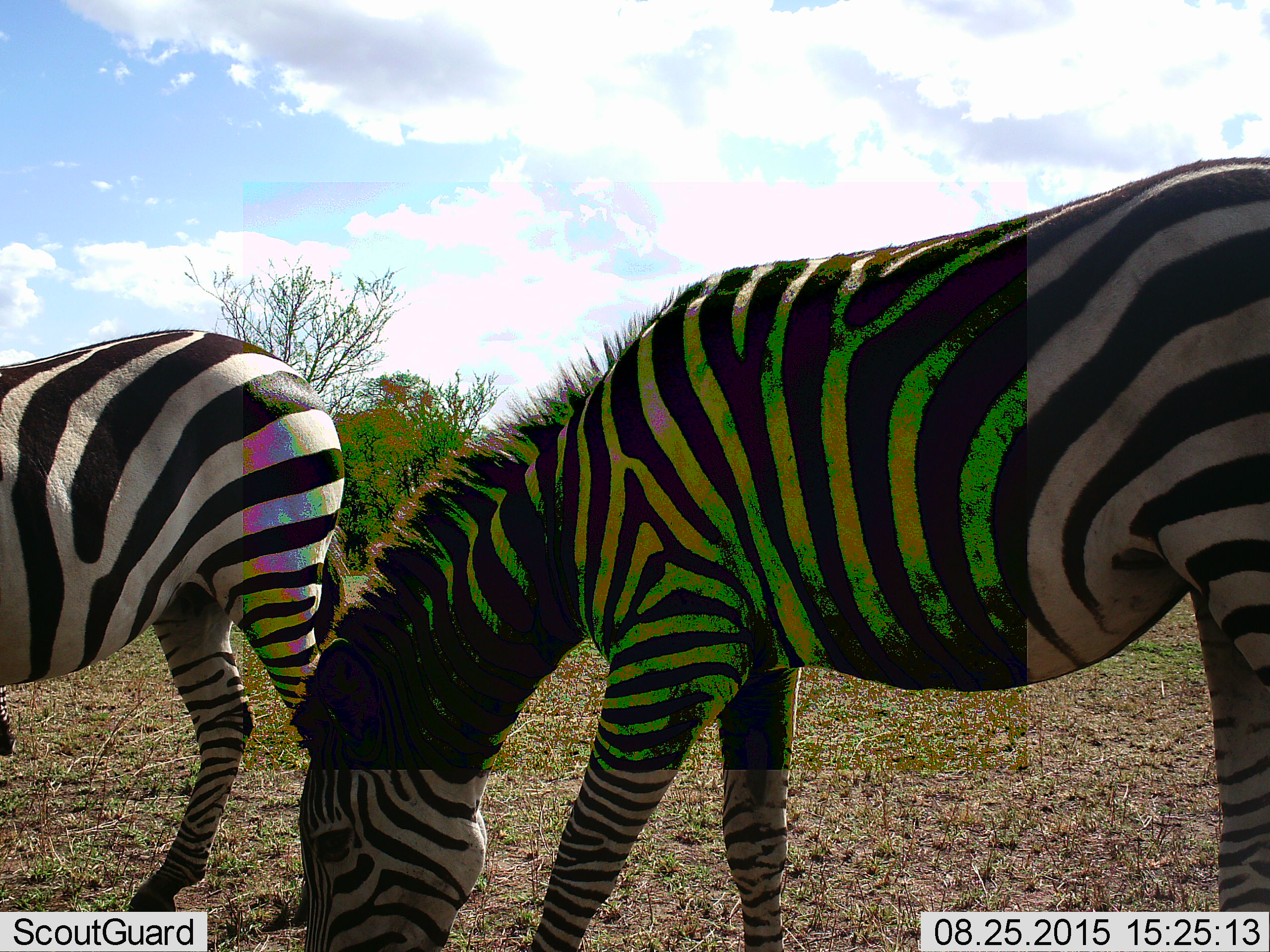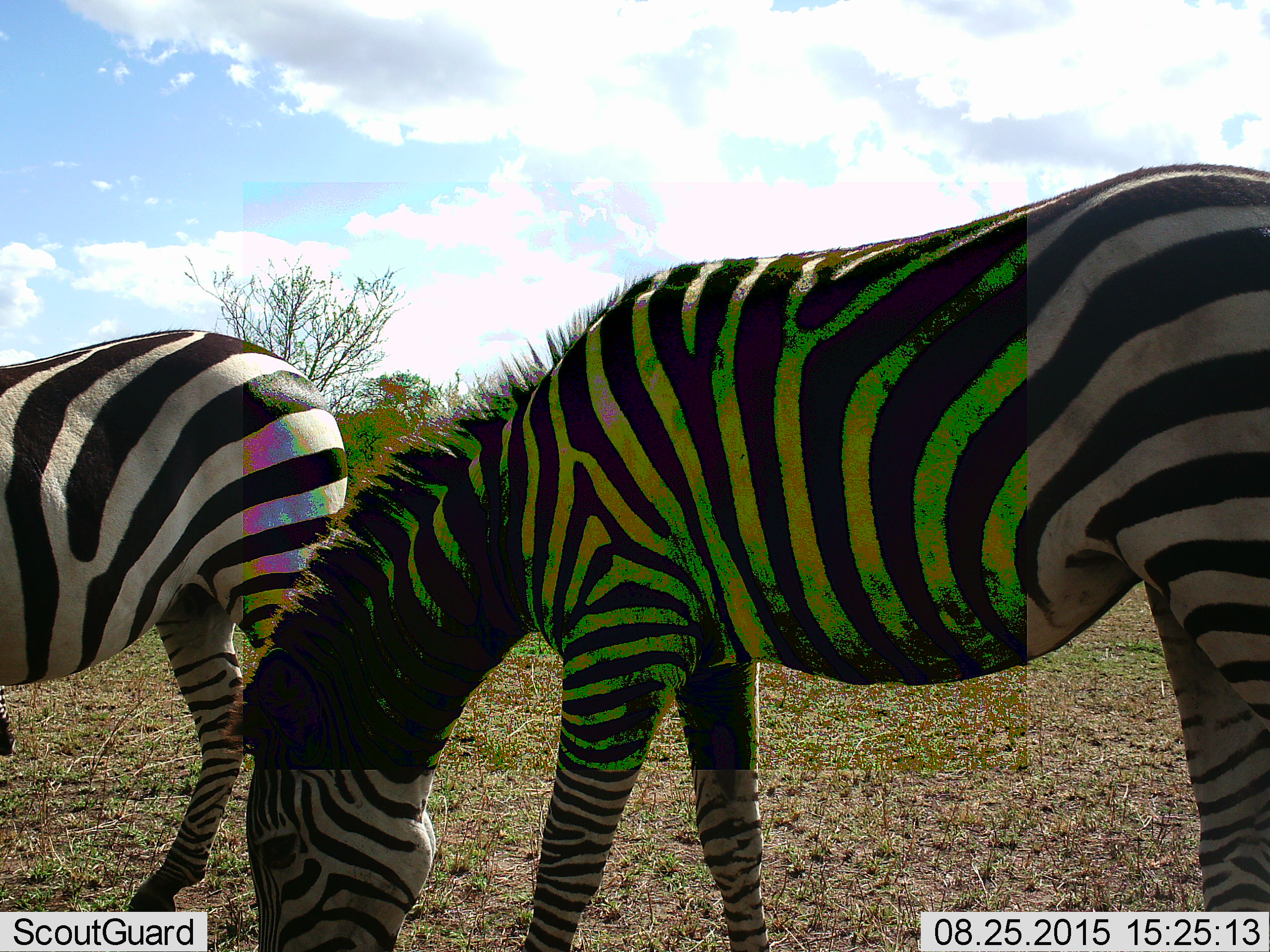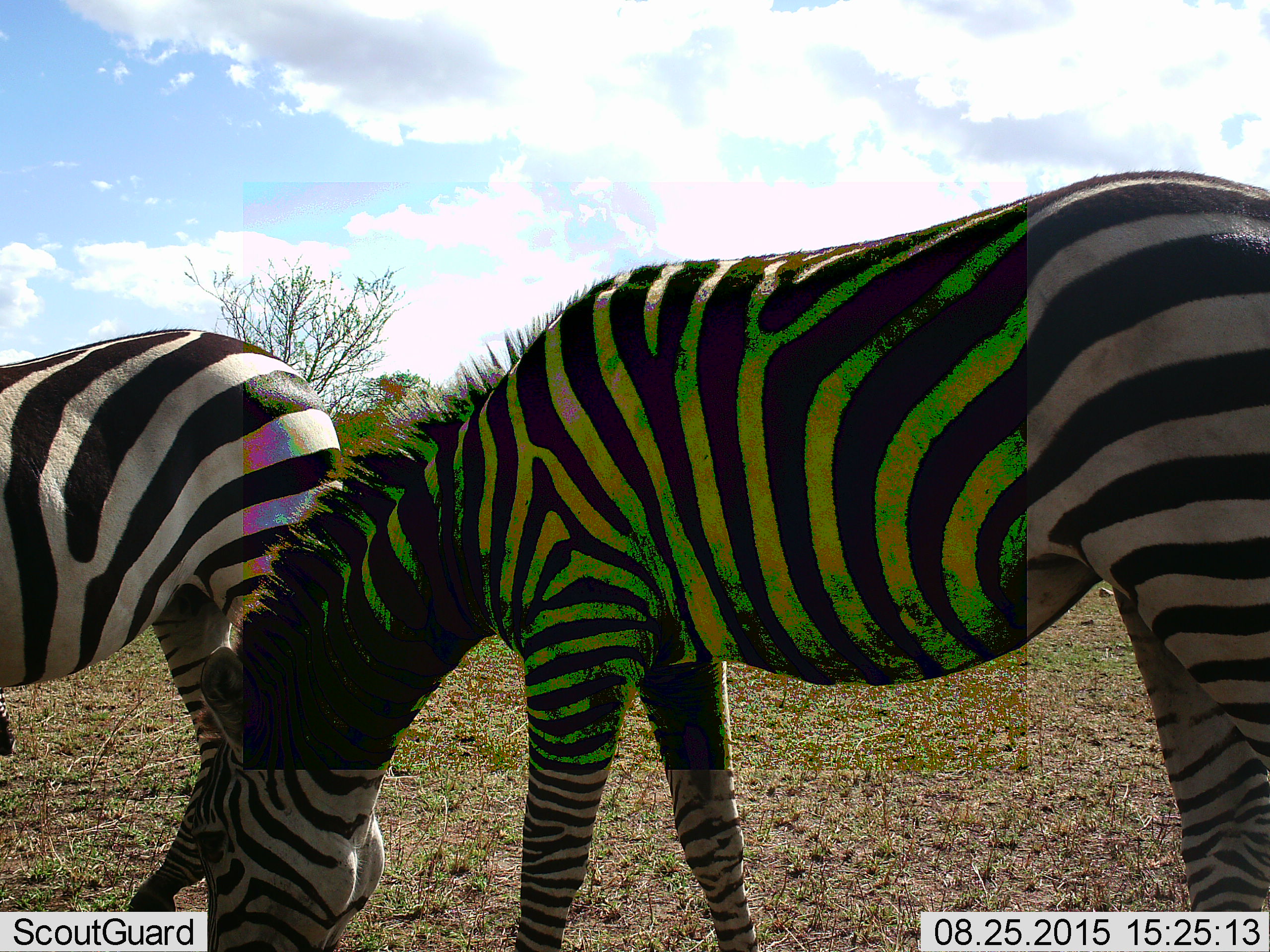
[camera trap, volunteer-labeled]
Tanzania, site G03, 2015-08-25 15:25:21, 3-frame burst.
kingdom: Animalia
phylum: Chordata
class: Mammalia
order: Perissodactyla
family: Equidae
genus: Equus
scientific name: Equus quagga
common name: plains zebra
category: zebra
Zebra (plains zebra) (Equus quagga), count 2. Behavior (volunteer vote fractions): standing 40%, resting 0%, moving 10%, interacting 0%. Young present (vote fraction): 0%. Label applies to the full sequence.